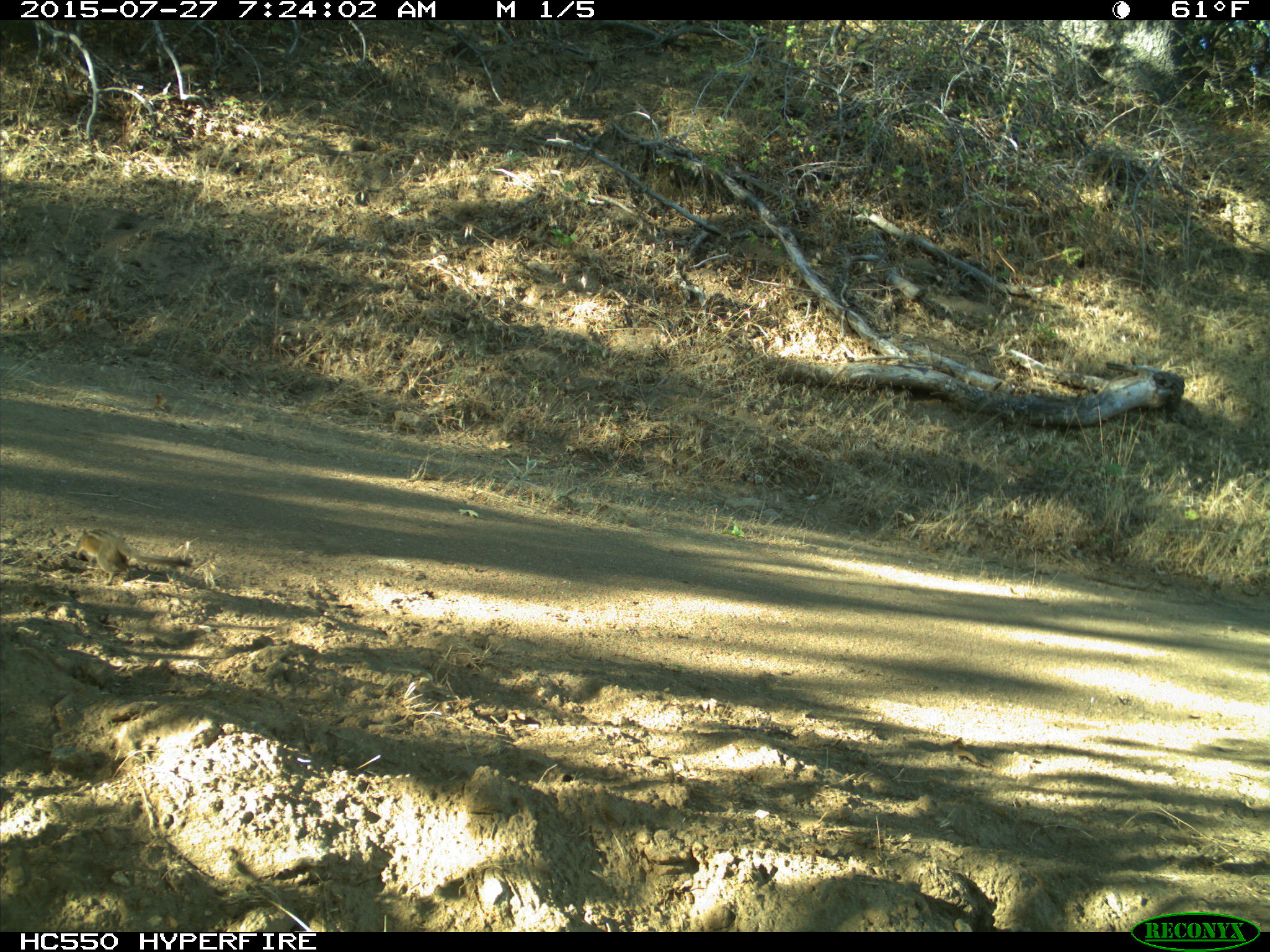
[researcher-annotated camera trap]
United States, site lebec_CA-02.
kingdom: Animalia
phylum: Chordata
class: Mammalia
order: Rodentia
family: Sciuridae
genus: Tamias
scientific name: Tamias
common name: chipmunk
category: unidentified chipmunk